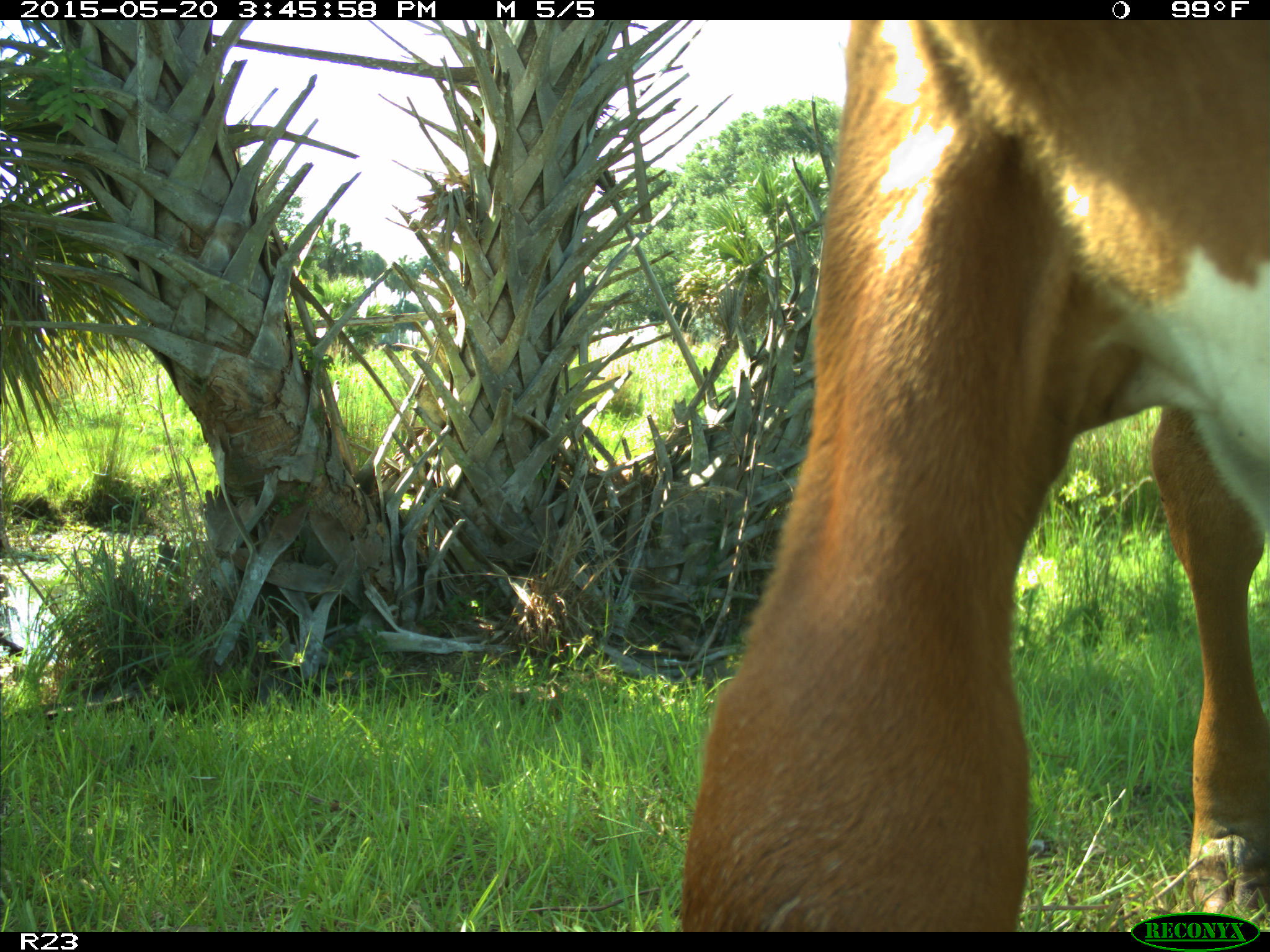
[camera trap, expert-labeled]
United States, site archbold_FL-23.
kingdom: Animalia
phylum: Chordata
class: Mammalia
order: Artiodactyla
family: Bovidae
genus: Bos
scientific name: Bos taurus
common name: domestic cow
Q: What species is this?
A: Bos taurus (domestic cow).